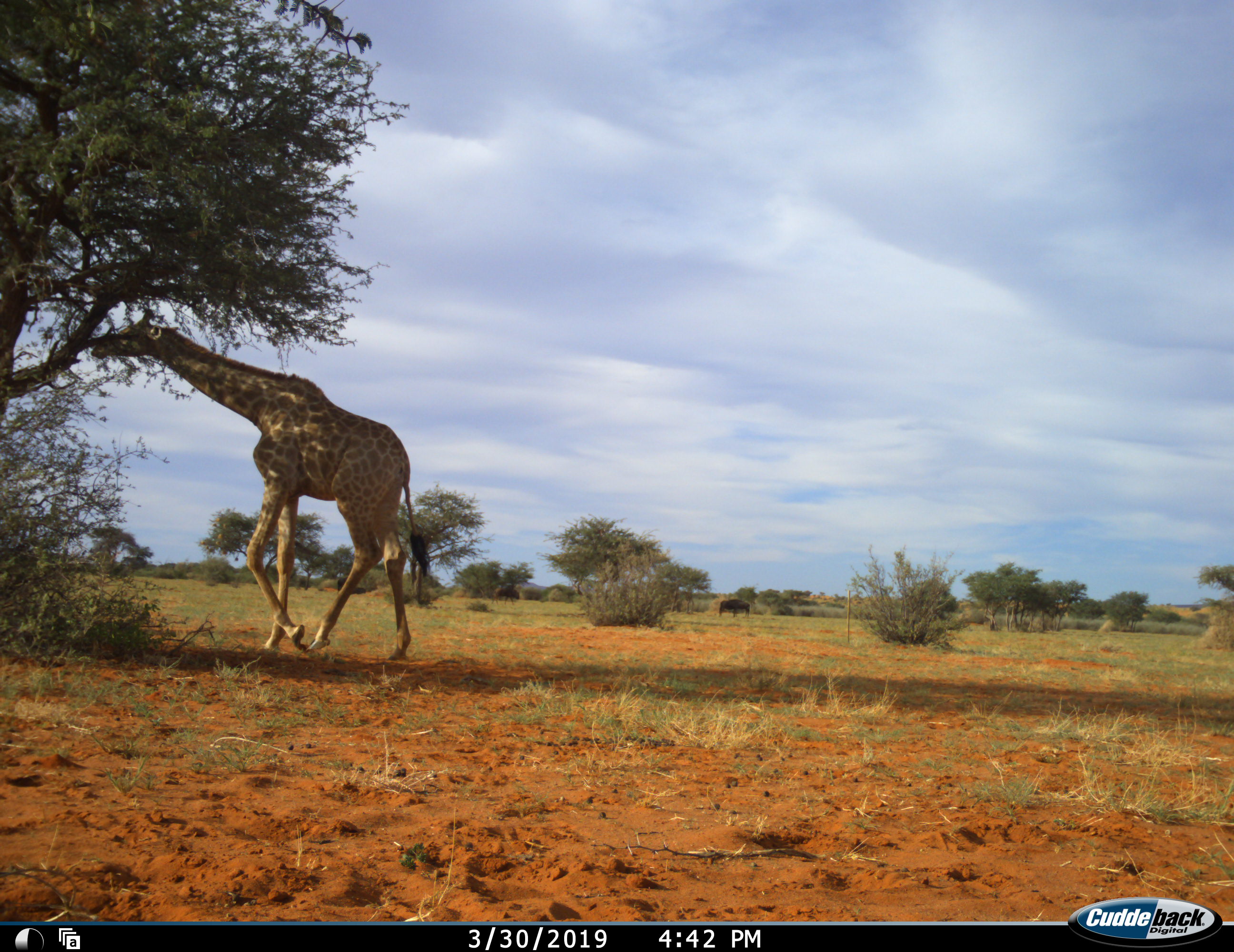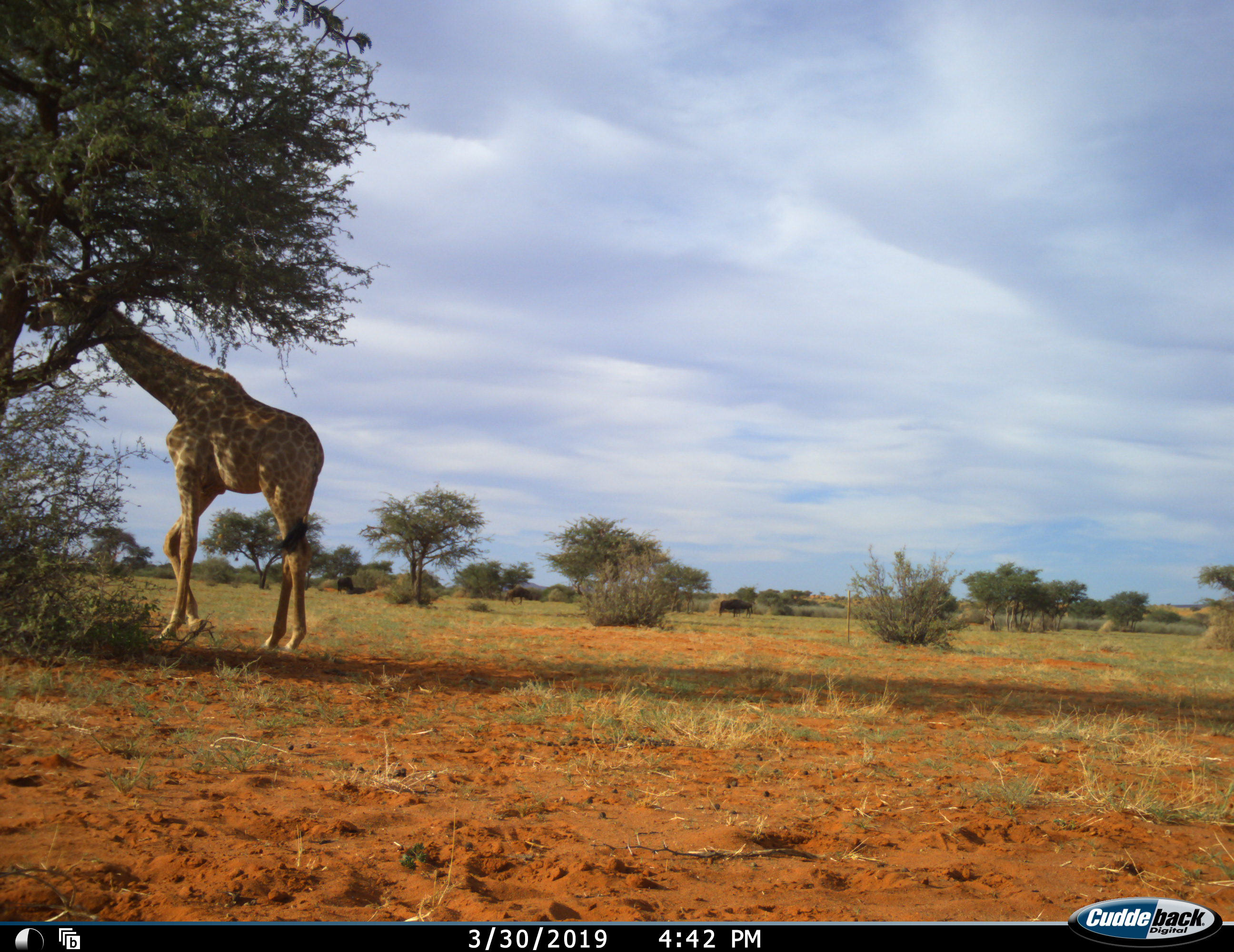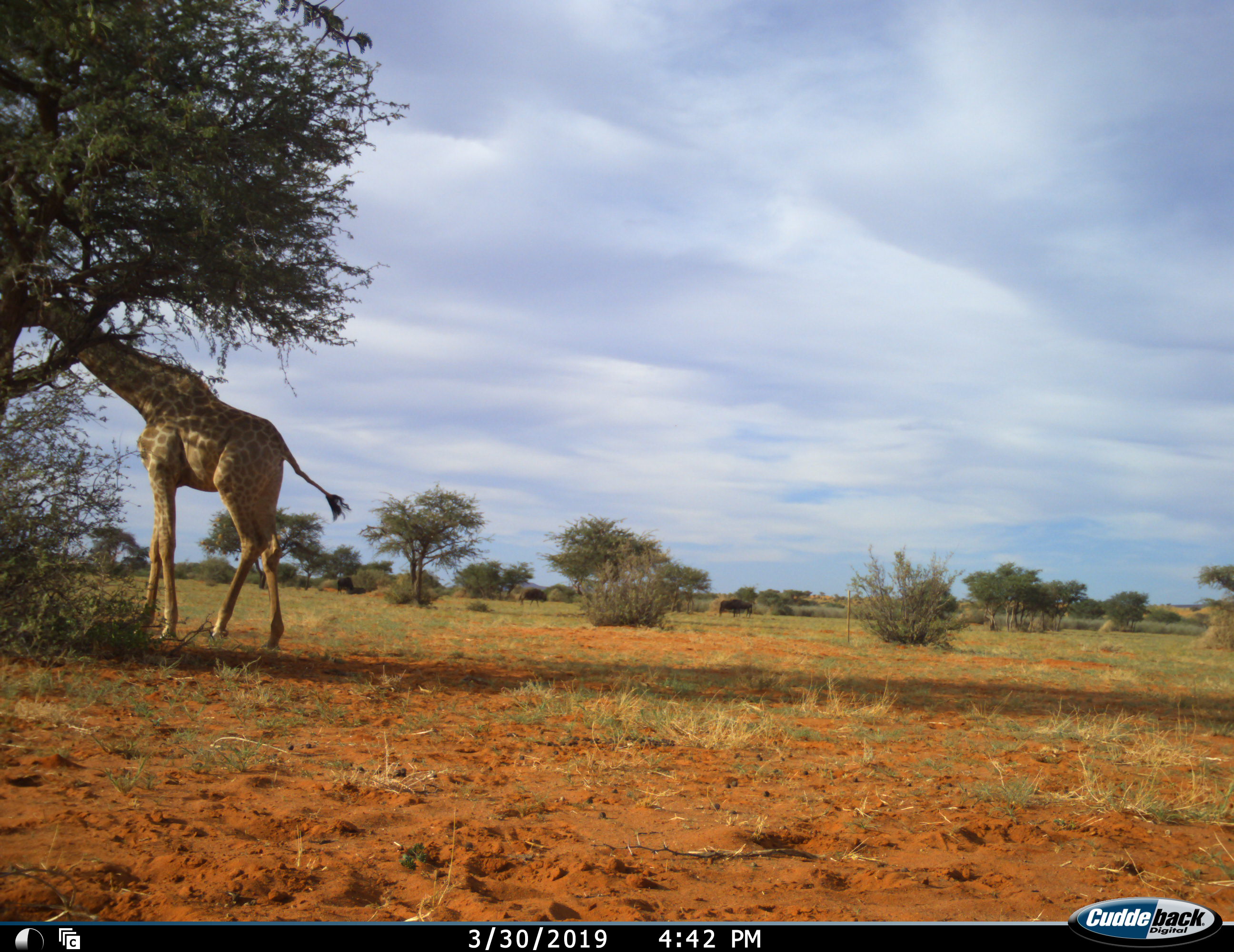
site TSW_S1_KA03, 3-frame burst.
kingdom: Animalia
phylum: Chordata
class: Mammalia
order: Artiodactyla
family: Giraffidae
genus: Giraffa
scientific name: Giraffa camelopardalis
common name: giraffe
Giraffe (Giraffa camelopardalis), count 1. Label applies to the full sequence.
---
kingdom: Animalia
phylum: Chordata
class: Mammalia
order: Artiodactyla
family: Bovidae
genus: Connochaetes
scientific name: Connochaetes taurinus taurinus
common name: blue wildebeest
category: wildebeestblue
Wildebeestblue (blue wildebeest) (Connochaetes taurinus taurinus), count 4. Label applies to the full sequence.